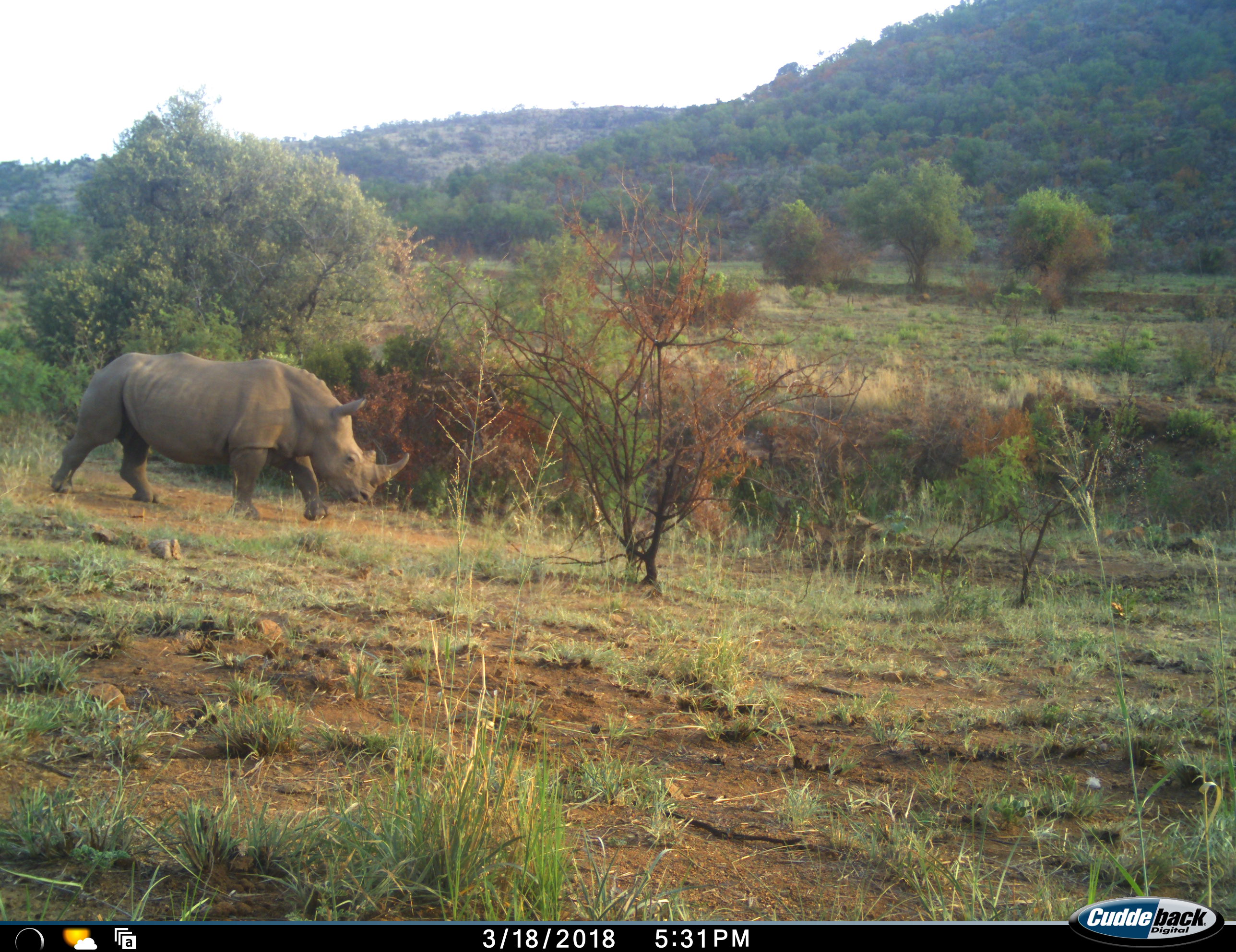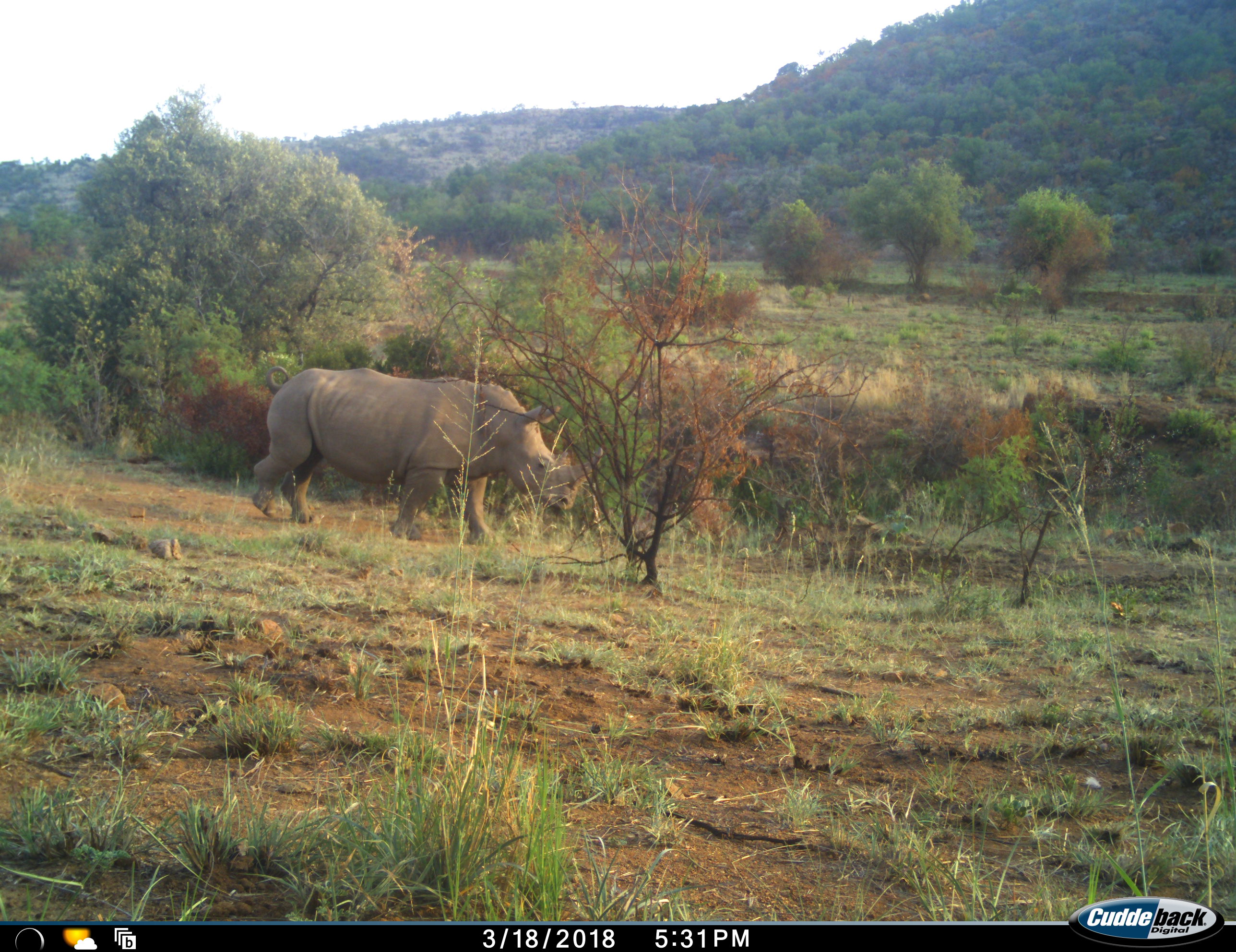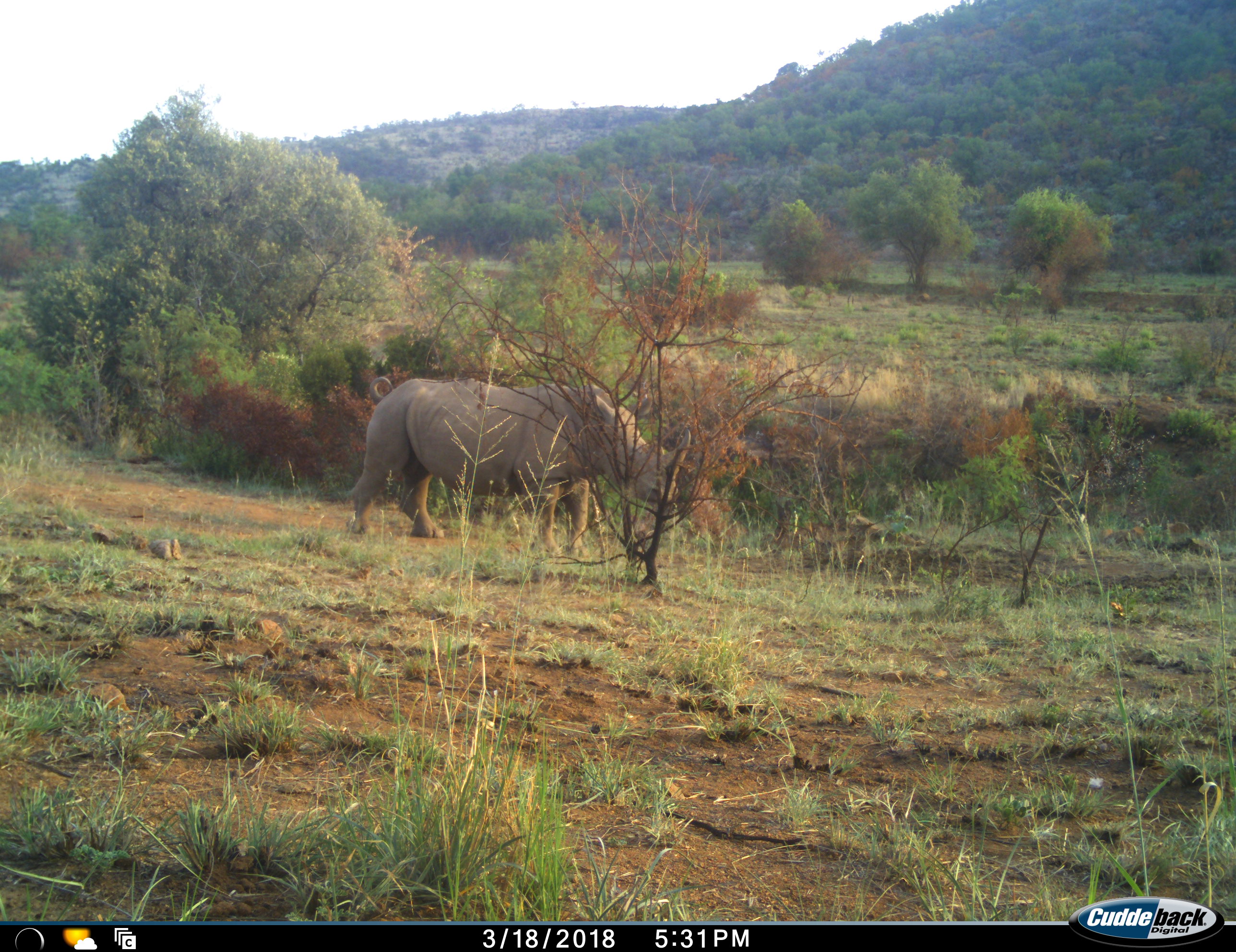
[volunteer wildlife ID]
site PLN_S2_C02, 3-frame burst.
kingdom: Animalia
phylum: Chordata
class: Mammalia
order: Perissodactyla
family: Rhinocerotidae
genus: Ceratotherium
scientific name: Ceratotherium simum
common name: white rhinoceros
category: rhinoceroswhite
Rhinoceroswhite (white rhinoceros) (Ceratotherium simum), count 1. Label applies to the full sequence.